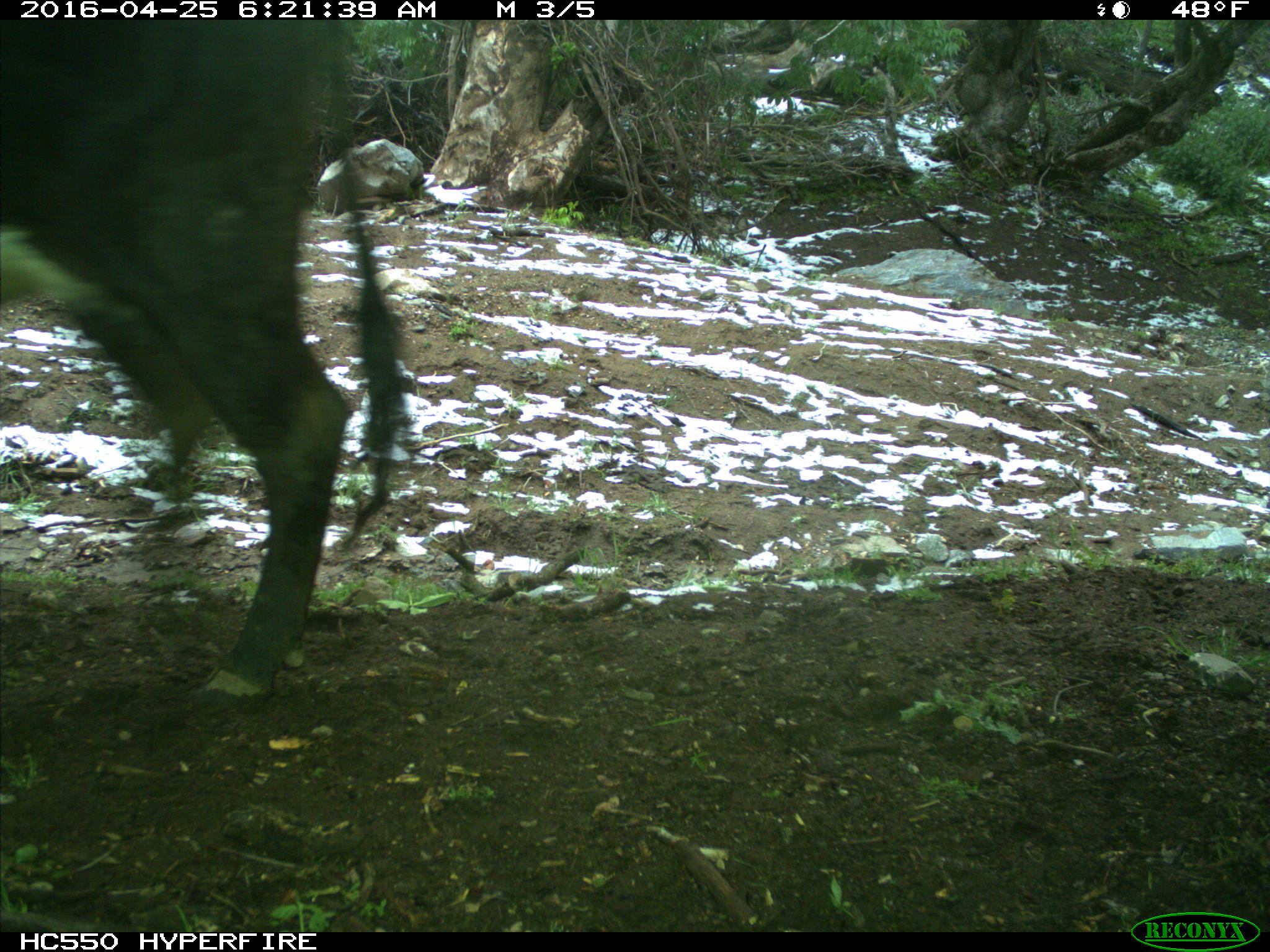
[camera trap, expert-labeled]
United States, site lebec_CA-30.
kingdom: Animalia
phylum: Chordata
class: Mammalia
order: Artiodactyla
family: Bovidae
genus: Bos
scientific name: Bos taurus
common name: domestic cow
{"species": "Bos taurus (domestic cow)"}